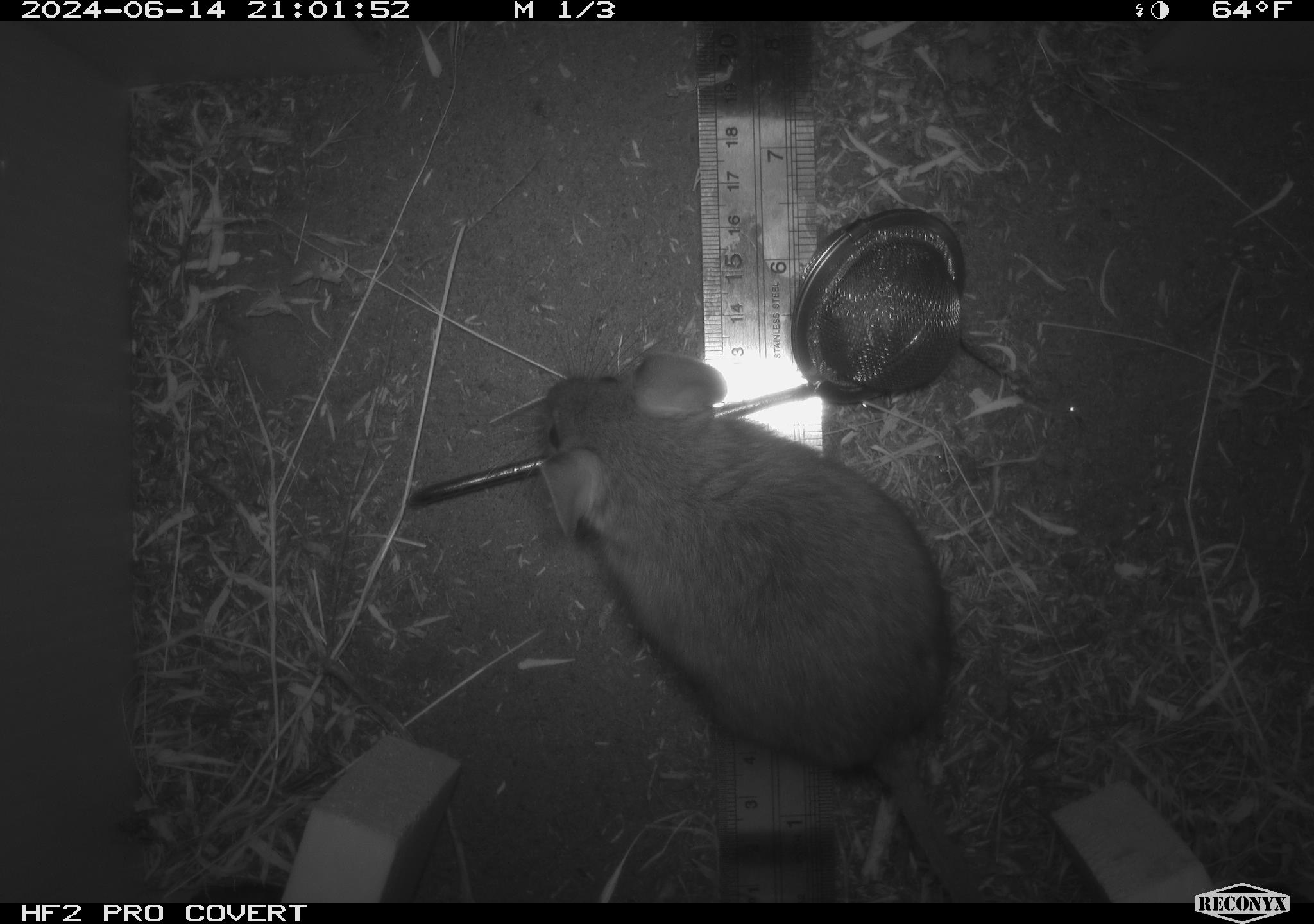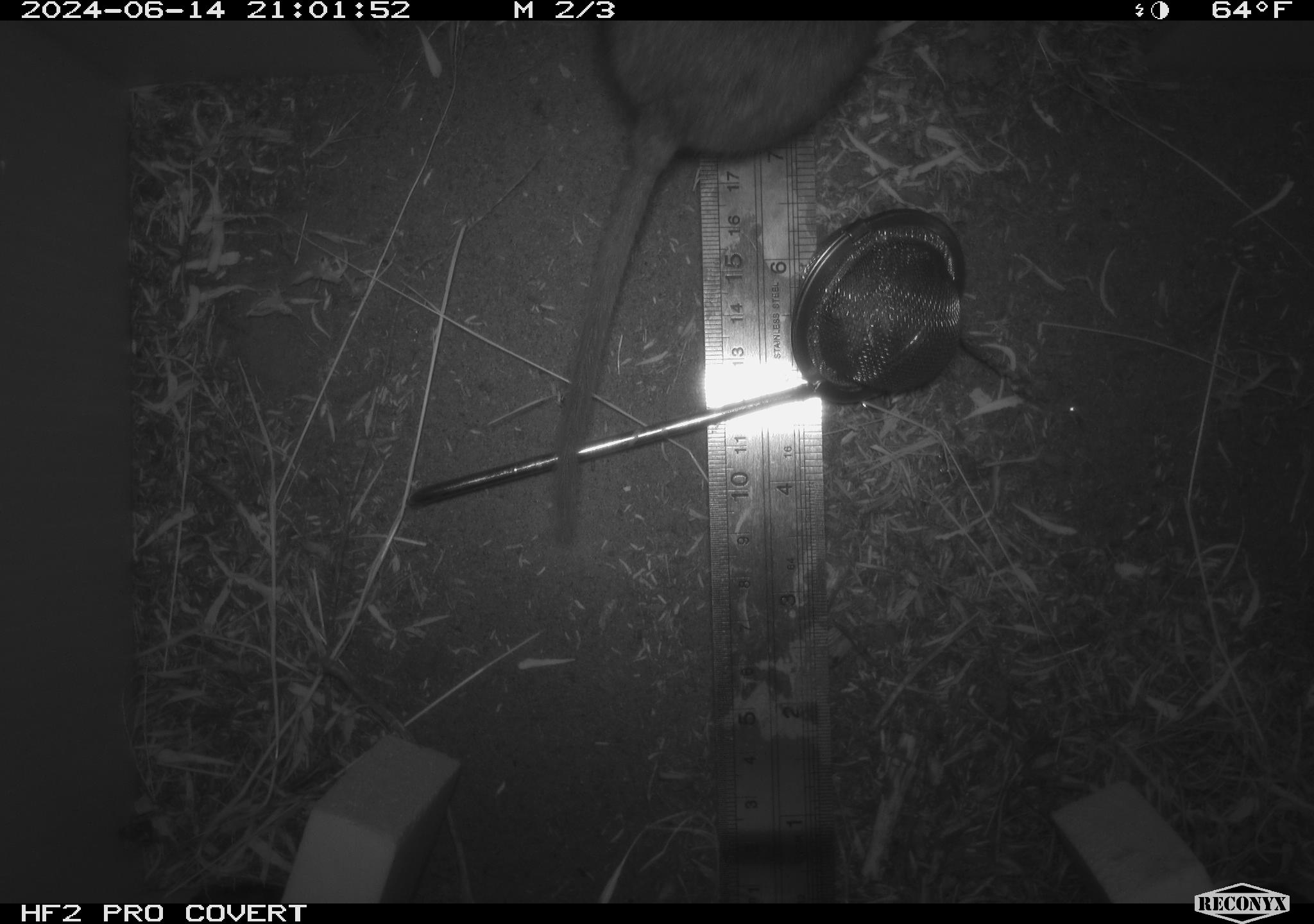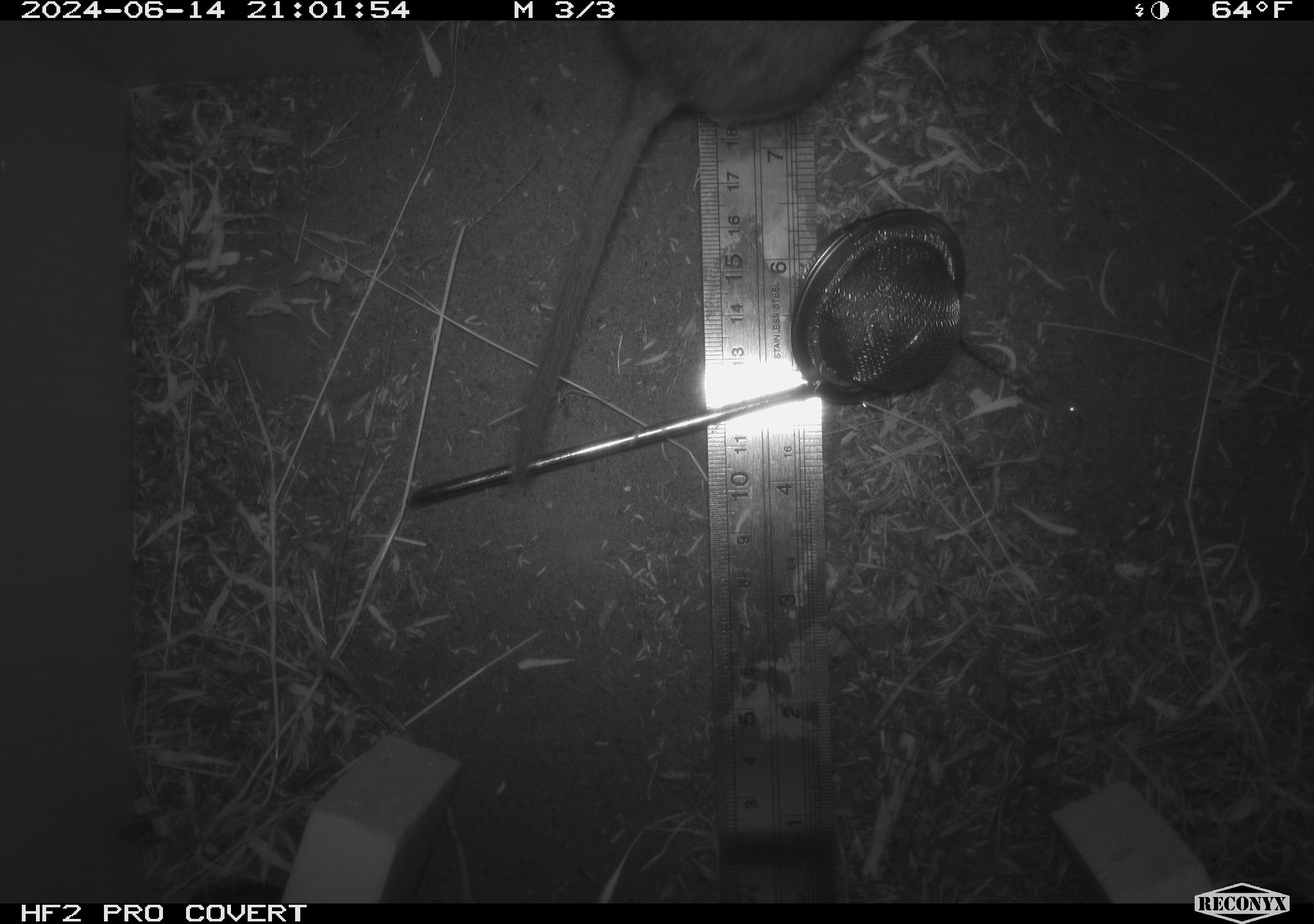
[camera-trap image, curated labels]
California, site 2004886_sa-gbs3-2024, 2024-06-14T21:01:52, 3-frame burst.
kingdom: Animalia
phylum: Chordata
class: Mammalia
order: Rodentia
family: Cricetidae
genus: Neotoma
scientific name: Neotoma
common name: pack rat or woodrat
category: neotoma species